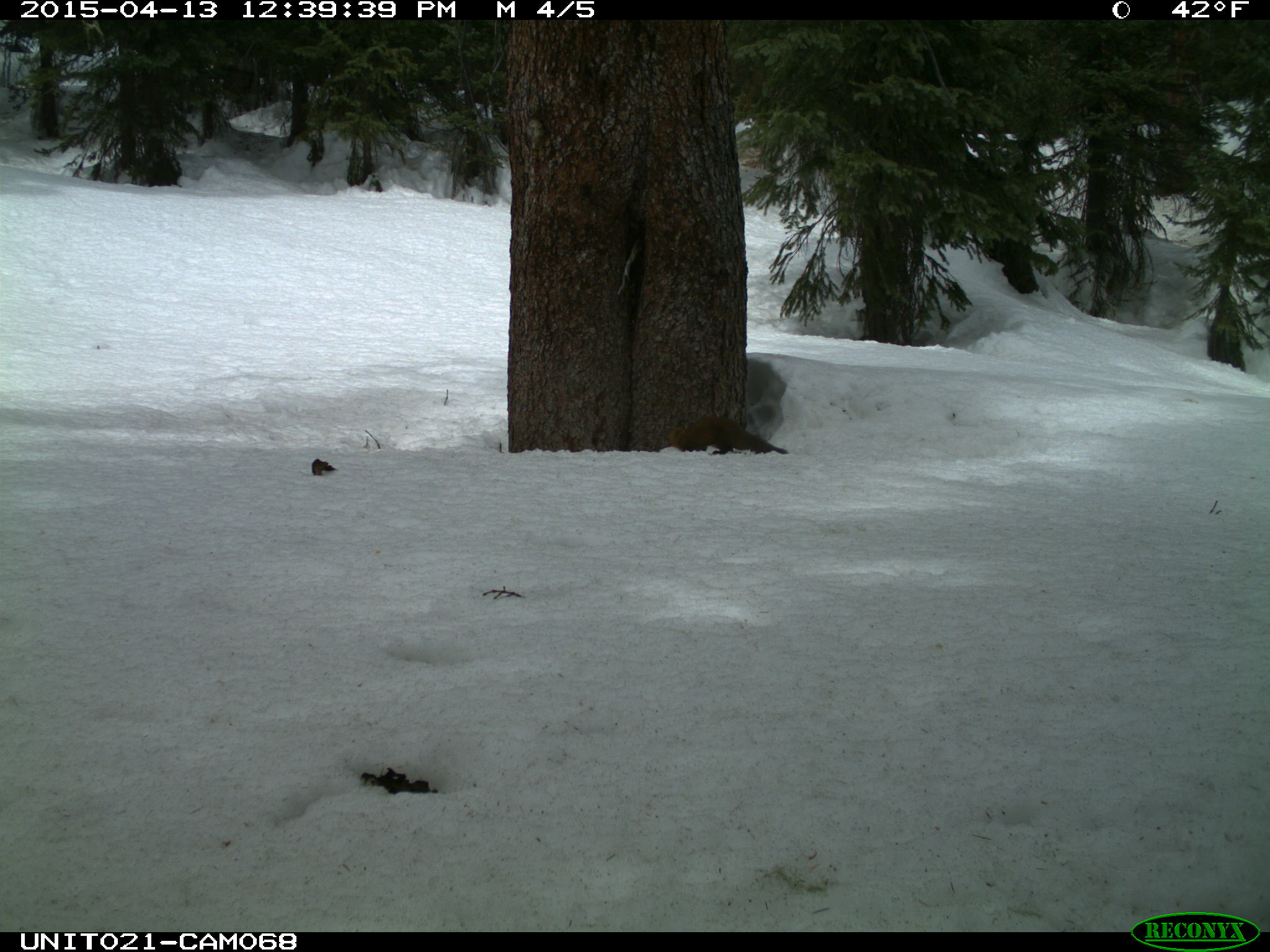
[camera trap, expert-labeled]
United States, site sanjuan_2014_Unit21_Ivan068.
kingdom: Animalia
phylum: Chordata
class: Mammalia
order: Carnivora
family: Mustelidae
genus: Martes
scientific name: Martes americana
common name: american marten